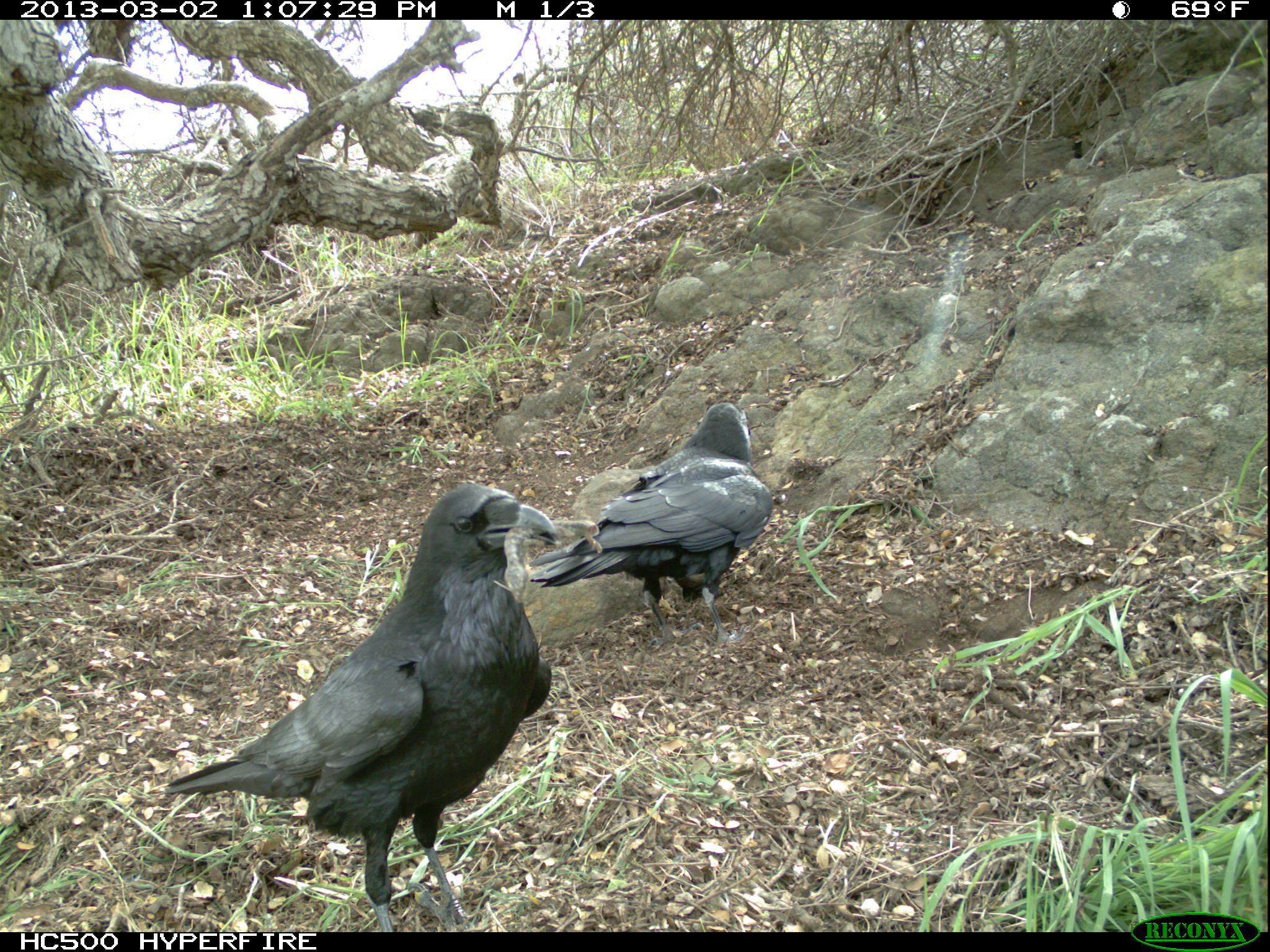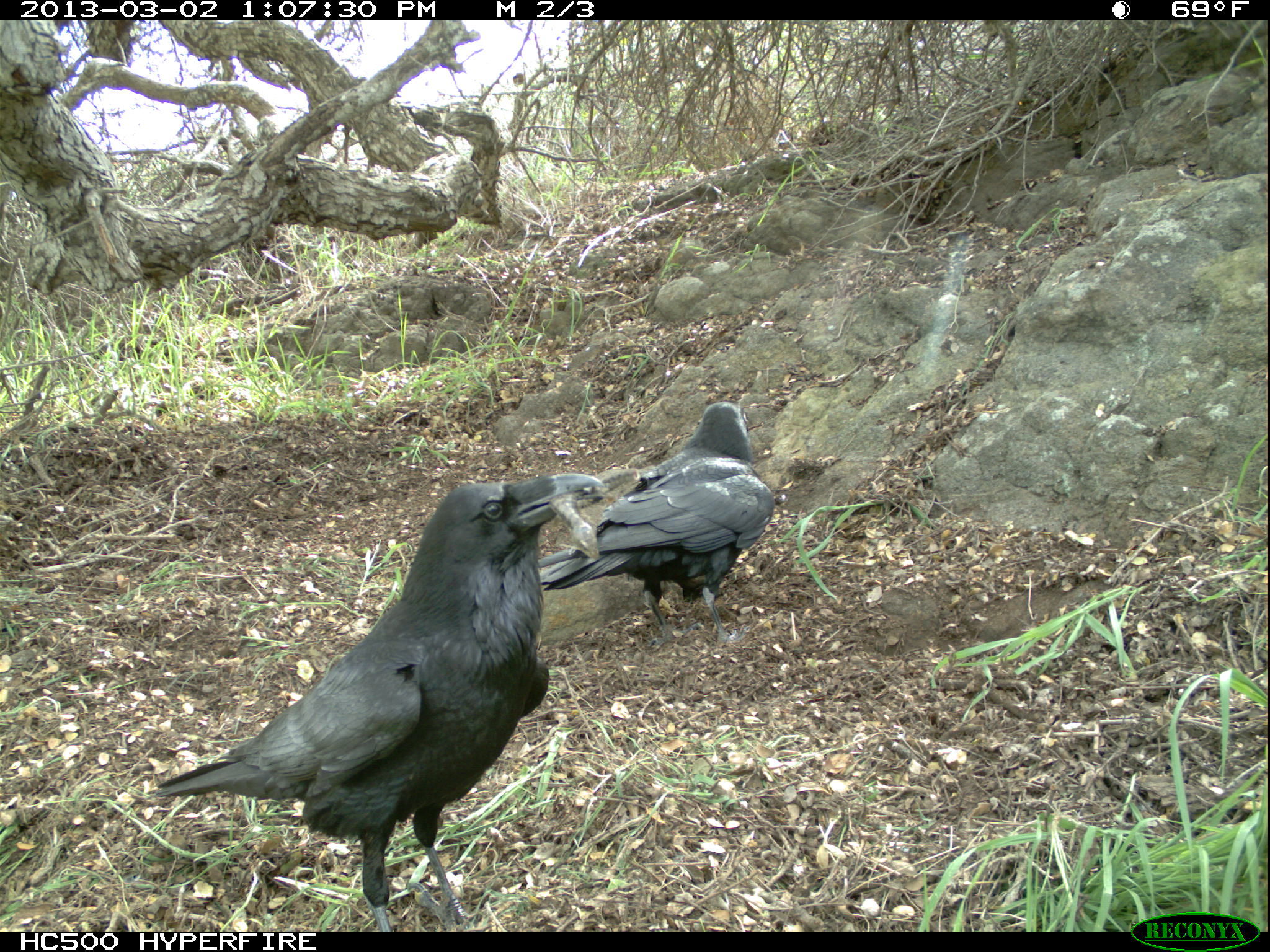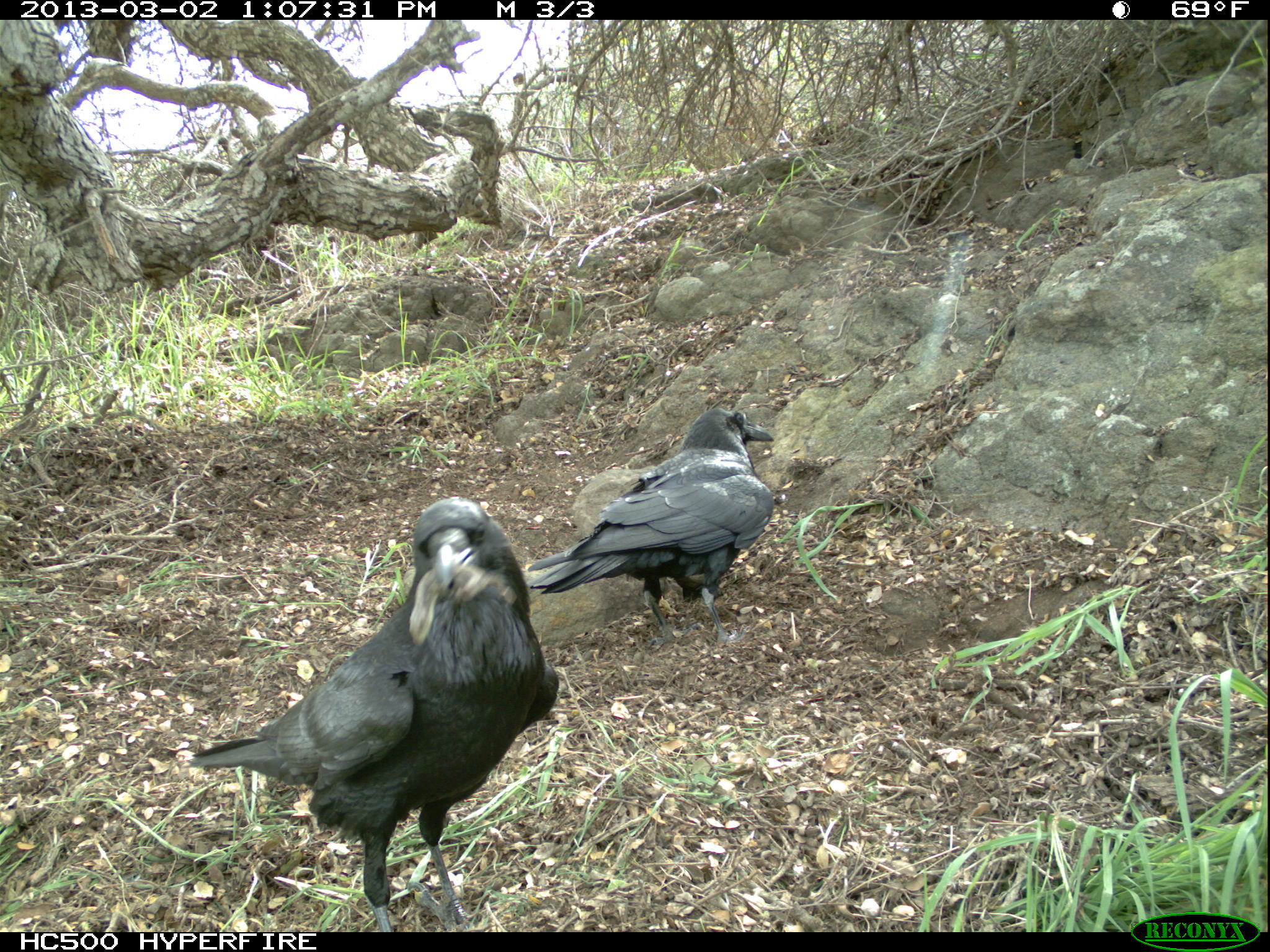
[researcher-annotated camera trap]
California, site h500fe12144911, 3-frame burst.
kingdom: Animalia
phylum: Chordata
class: Aves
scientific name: Aves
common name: bird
Bird (Aves).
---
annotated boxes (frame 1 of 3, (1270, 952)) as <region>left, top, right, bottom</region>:
bird: <region>158, 483, 555, 932</region>; <region>528, 402, 773, 648</region>
other: <region>504, 519, 602, 602</region>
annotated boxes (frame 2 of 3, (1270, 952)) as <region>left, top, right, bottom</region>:
bird: <region>154, 474, 605, 930</region>; <region>539, 400, 773, 651</region>
other: <region>547, 466, 665, 559</region>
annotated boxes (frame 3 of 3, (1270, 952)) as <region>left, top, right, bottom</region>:
bird: <region>189, 498, 559, 932</region>; <region>527, 408, 774, 654</region>